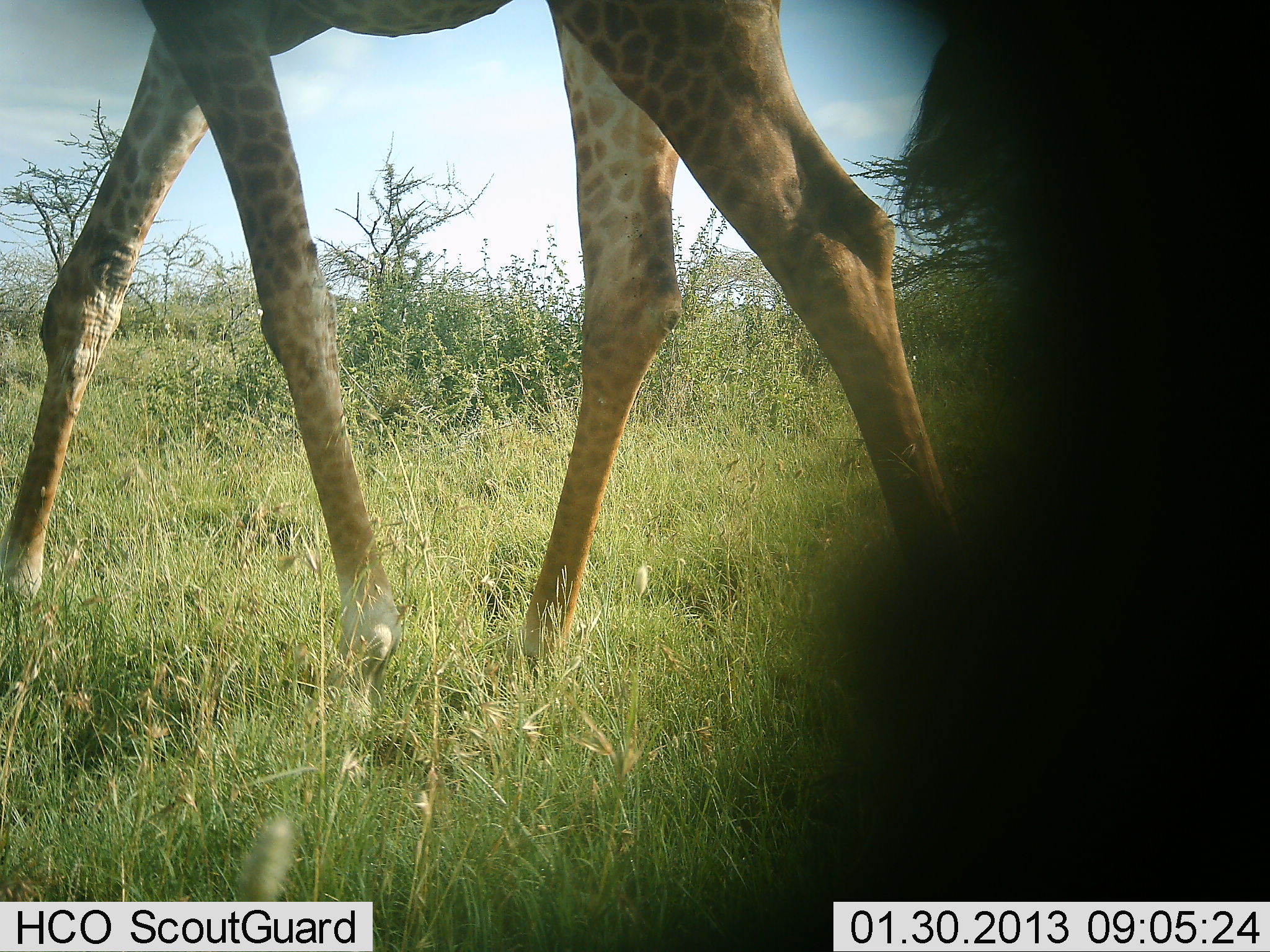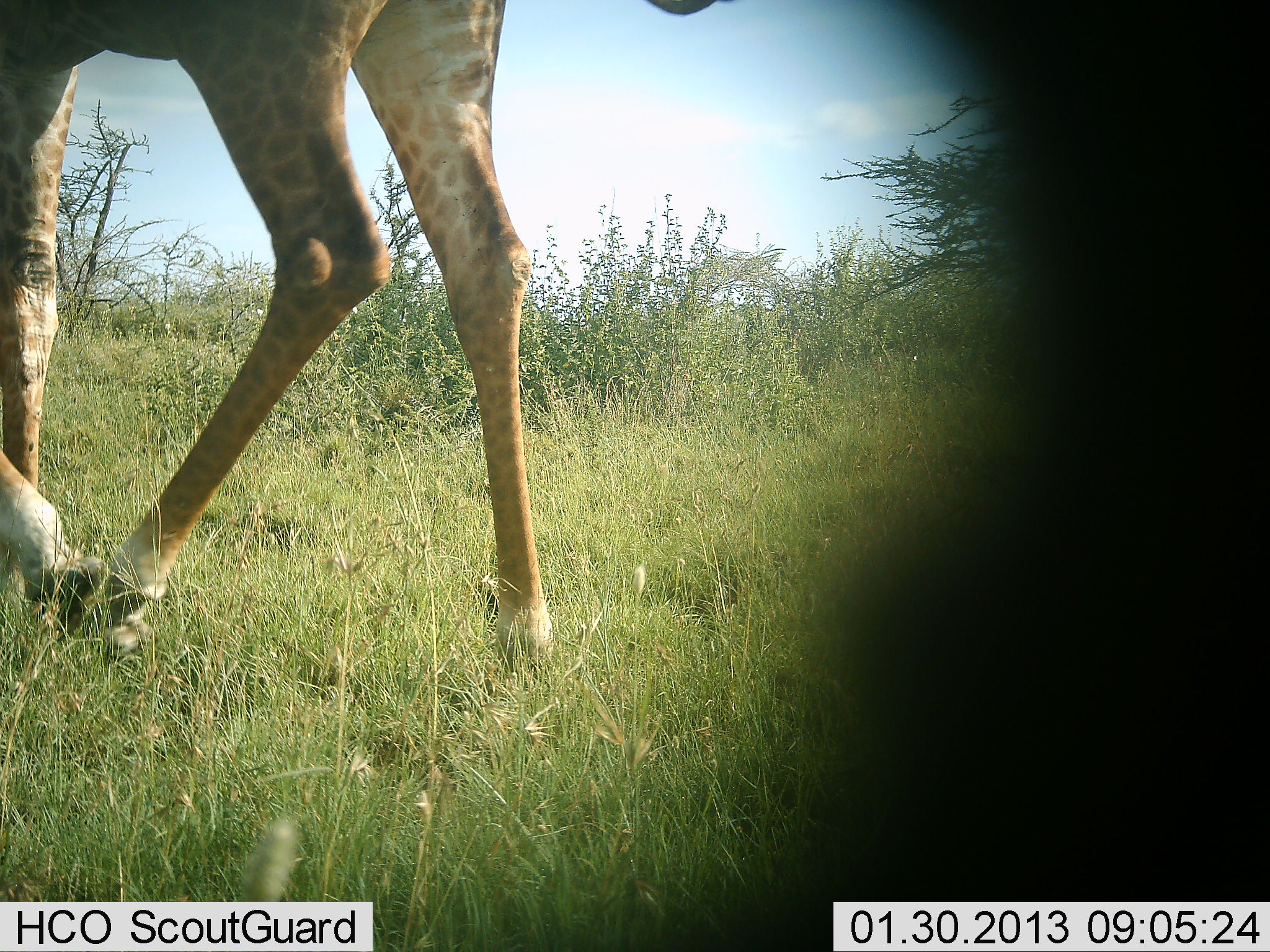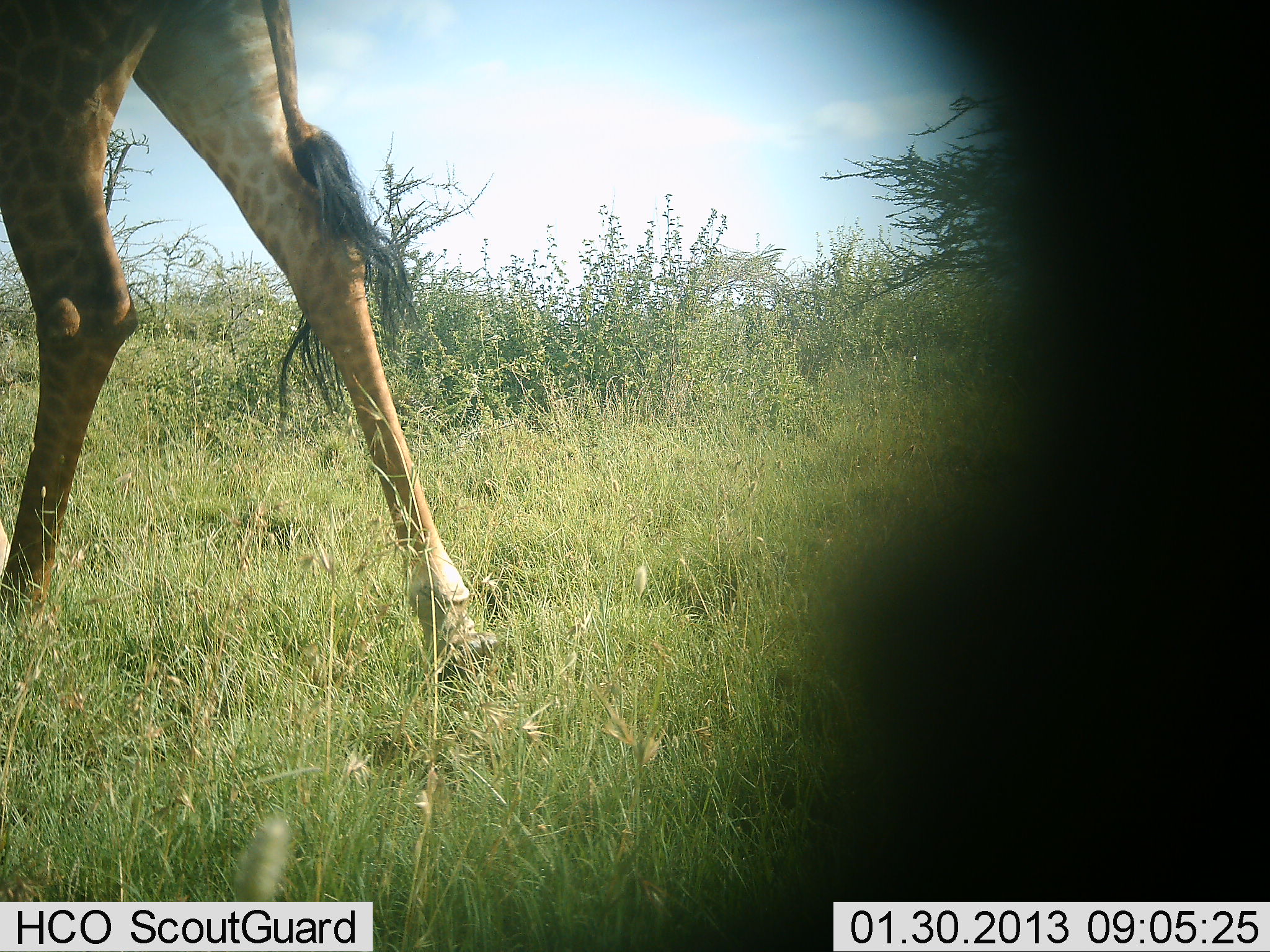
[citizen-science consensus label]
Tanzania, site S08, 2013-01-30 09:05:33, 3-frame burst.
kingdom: Animalia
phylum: Chordata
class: Mammalia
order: Artiodactyla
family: Giraffidae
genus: Giraffa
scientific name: Giraffa camelopardalis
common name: giraffe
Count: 1.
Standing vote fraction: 12%.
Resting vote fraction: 8%.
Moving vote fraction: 88%.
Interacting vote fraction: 0%.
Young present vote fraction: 0%.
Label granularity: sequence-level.